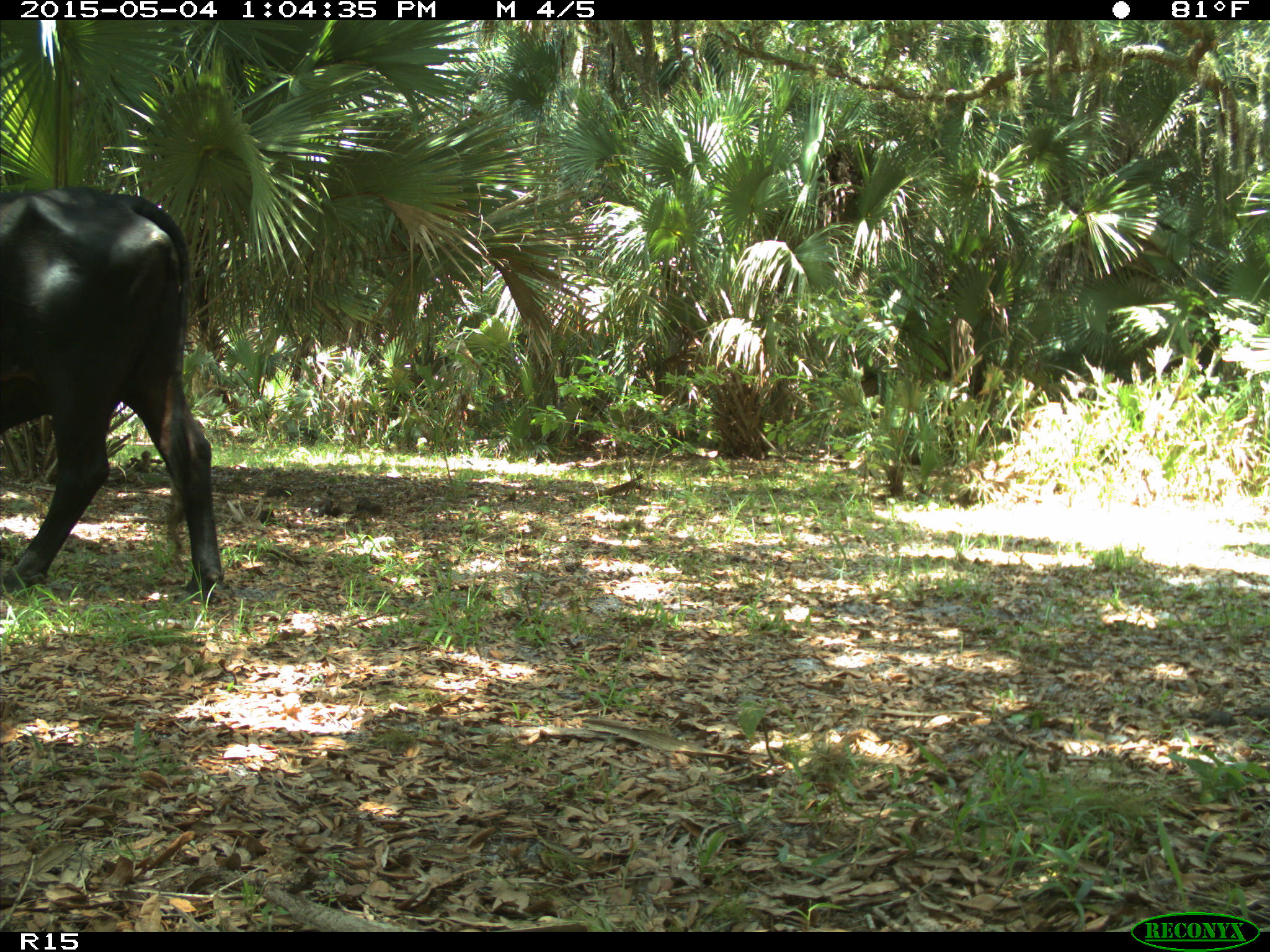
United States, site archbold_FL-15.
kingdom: Animalia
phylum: Chordata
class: Mammalia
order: Artiodactyla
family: Bovidae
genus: Bos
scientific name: Bos taurus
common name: domestic cow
Bos taurus (domestic cow).